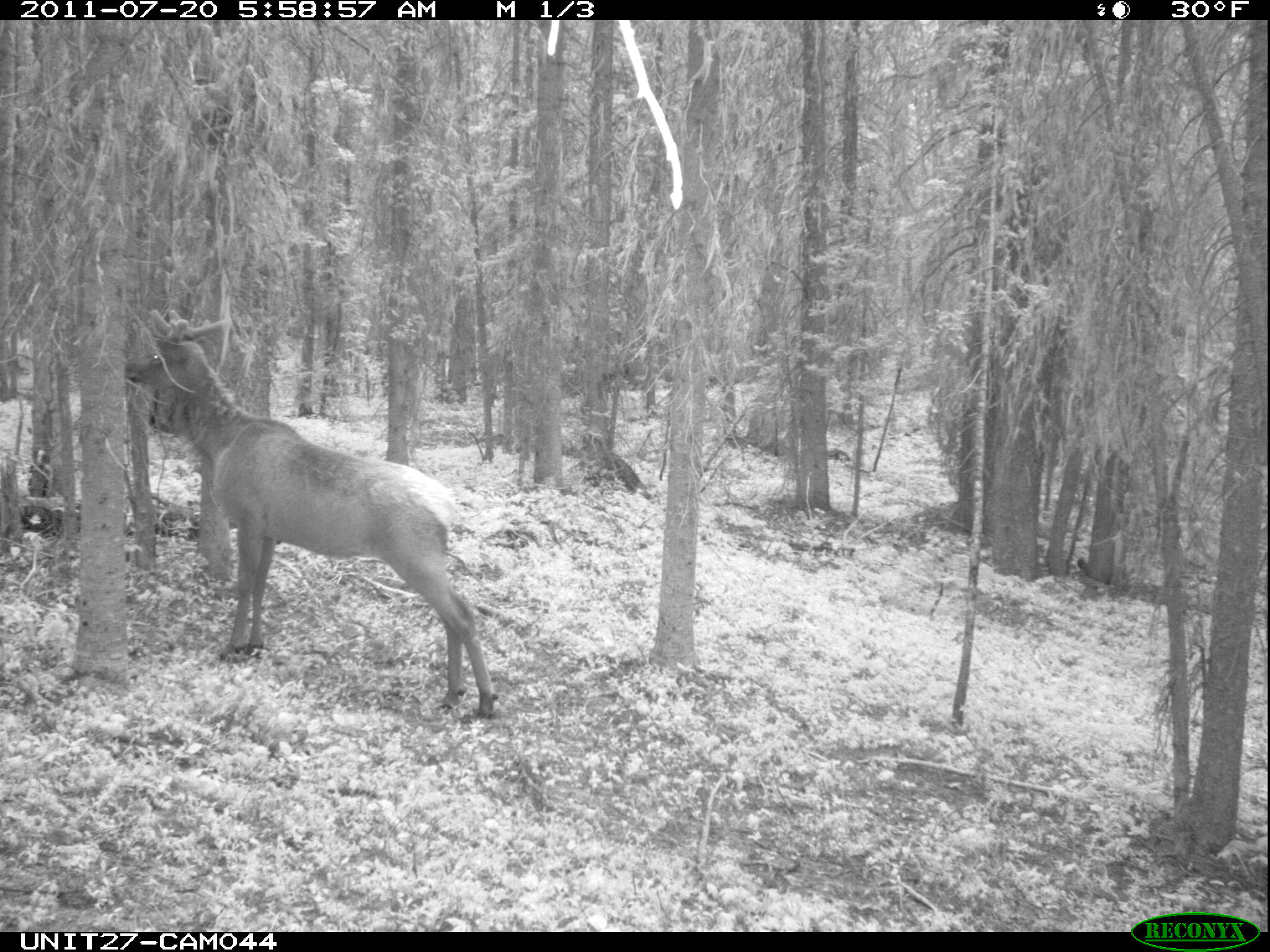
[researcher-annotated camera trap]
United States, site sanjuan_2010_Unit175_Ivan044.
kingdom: Animalia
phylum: Chordata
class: Mammalia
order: Artiodactyla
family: Cervidae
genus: Cervus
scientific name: Cervus elaphus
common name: red deer